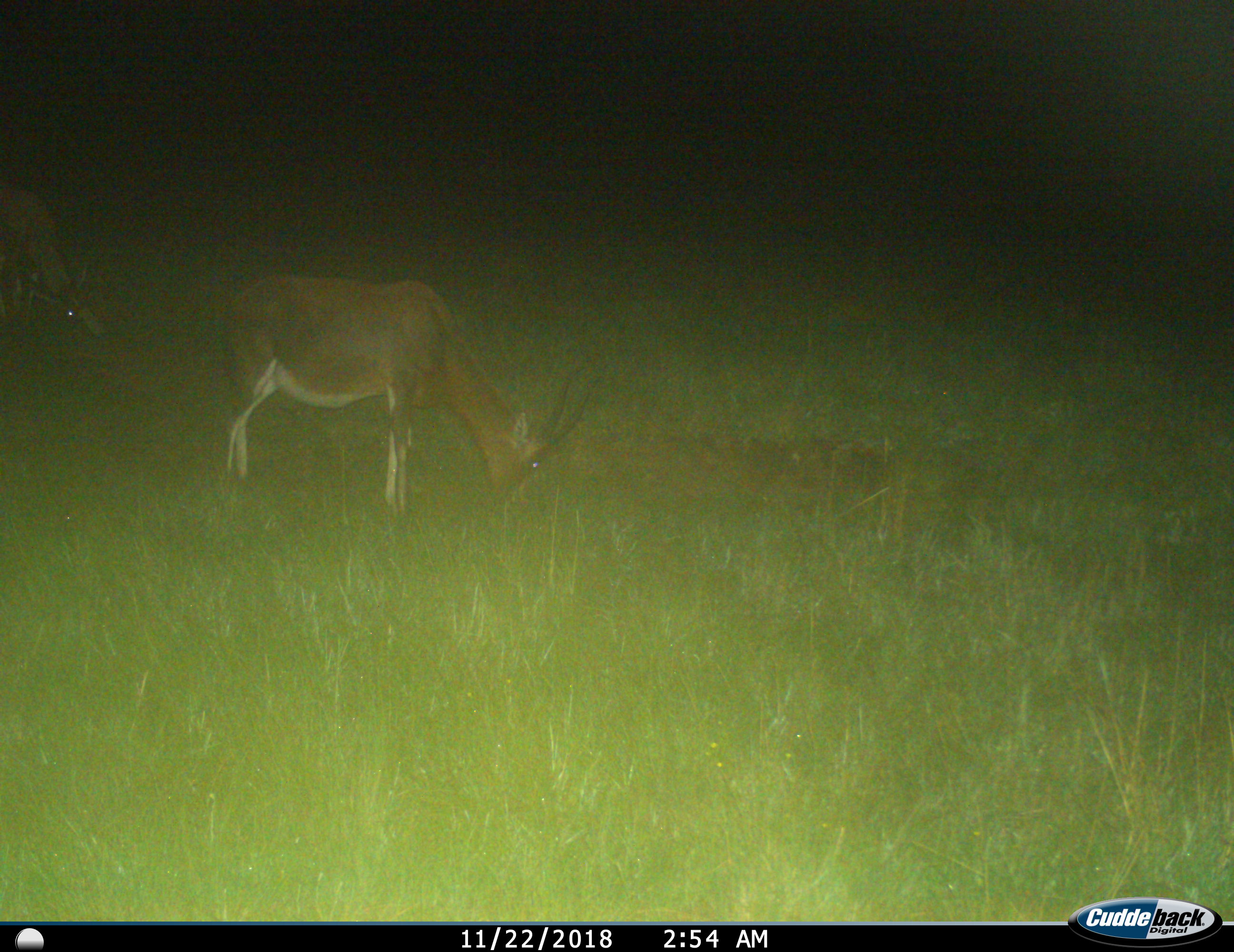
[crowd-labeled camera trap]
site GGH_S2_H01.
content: unidentified animal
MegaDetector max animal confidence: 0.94